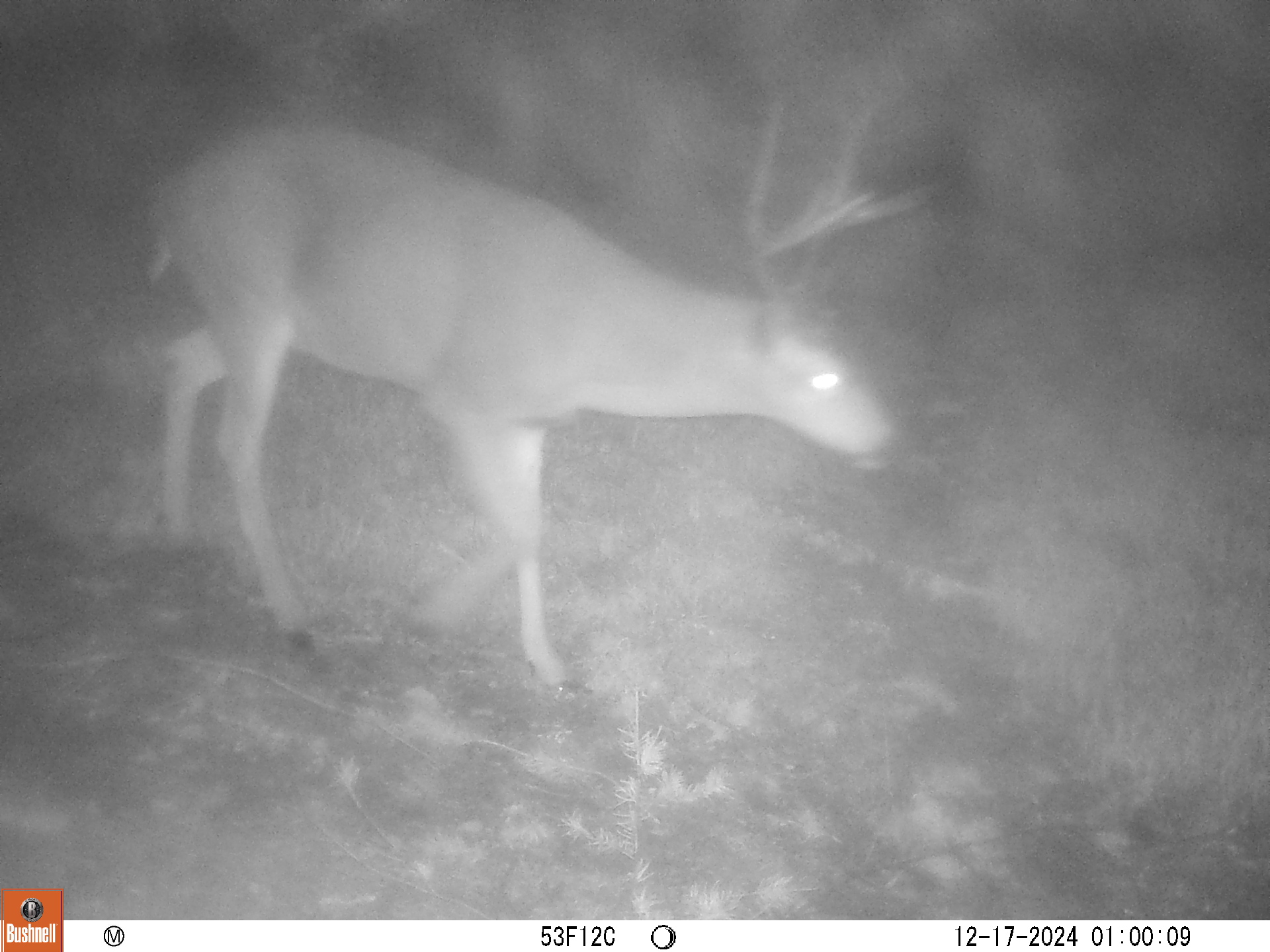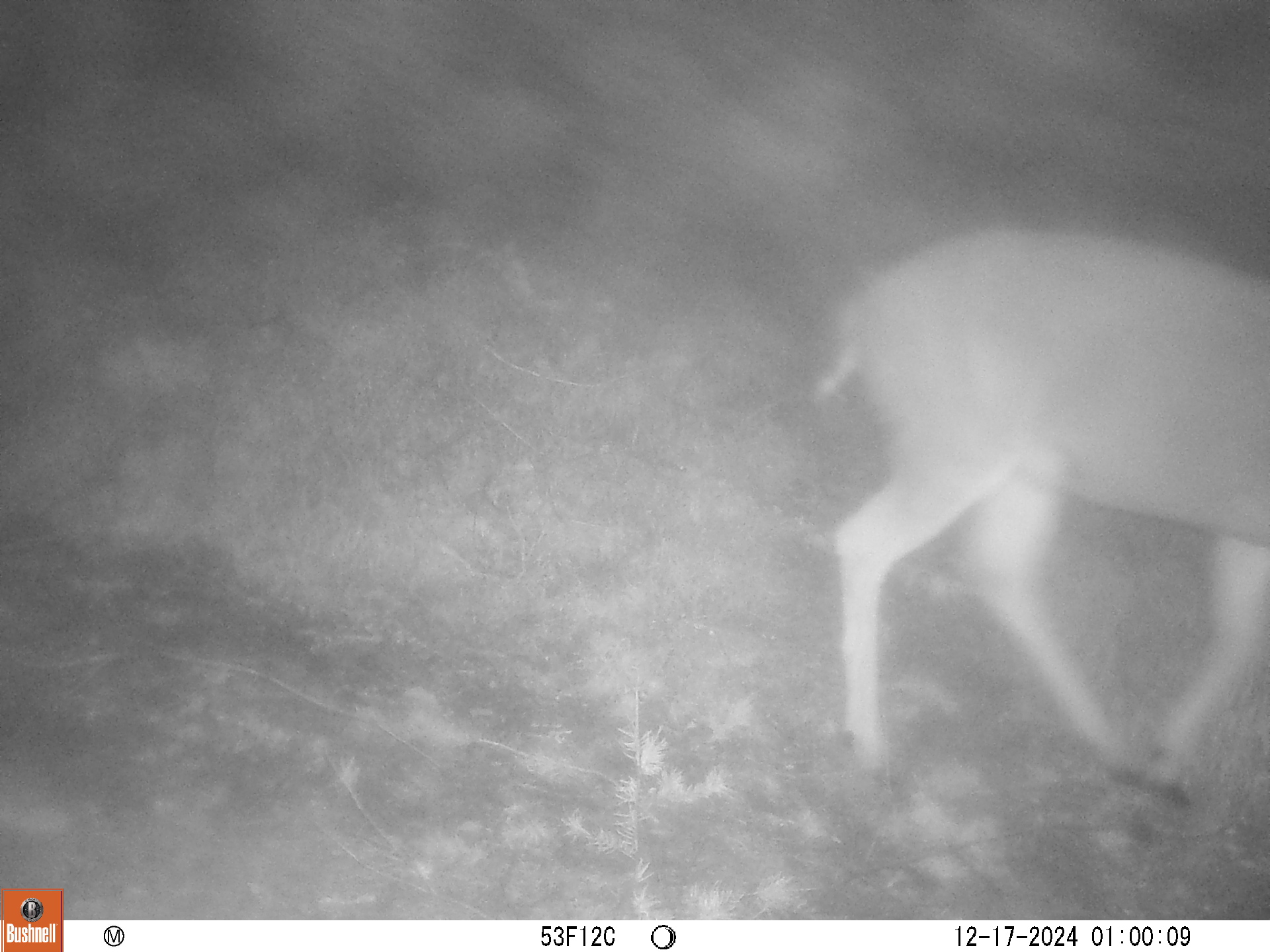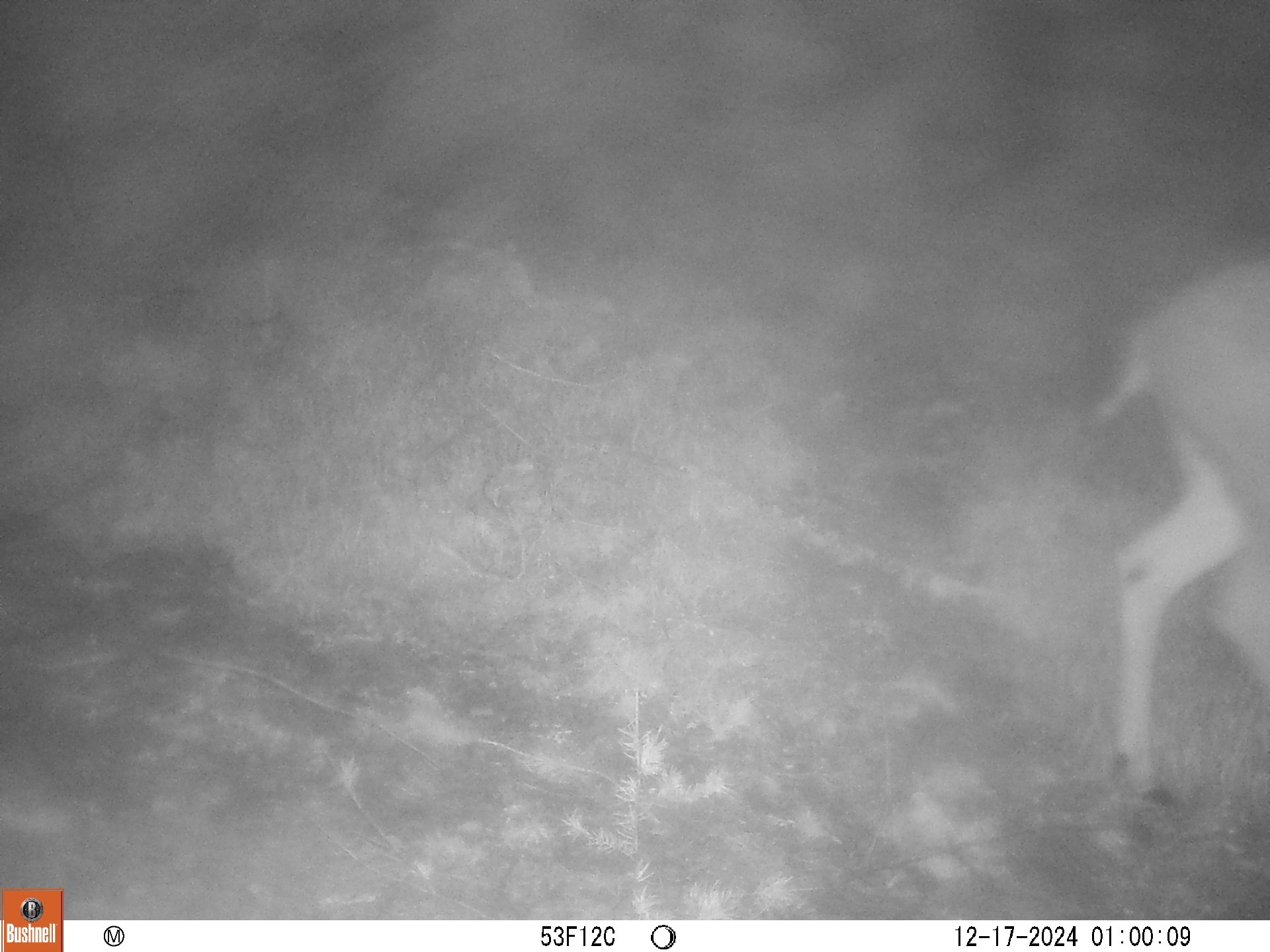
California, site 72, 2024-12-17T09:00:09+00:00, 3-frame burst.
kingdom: Animalia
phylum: Chordata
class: Mammalia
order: Artiodactyla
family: Cervidae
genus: Odocoileus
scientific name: Odocoileus hemionus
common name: mule deer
Mule deer (Odocoileus hemionus).